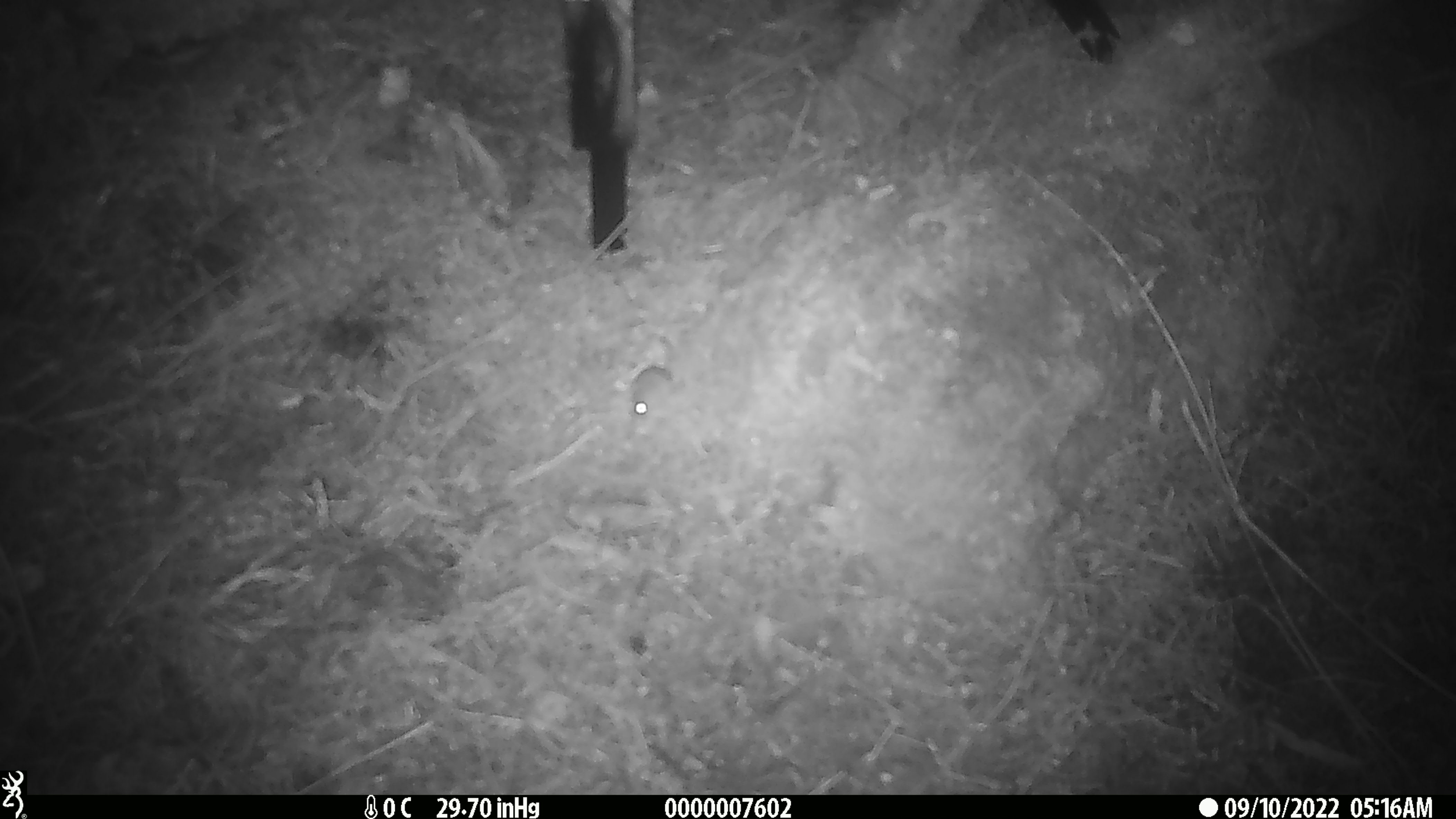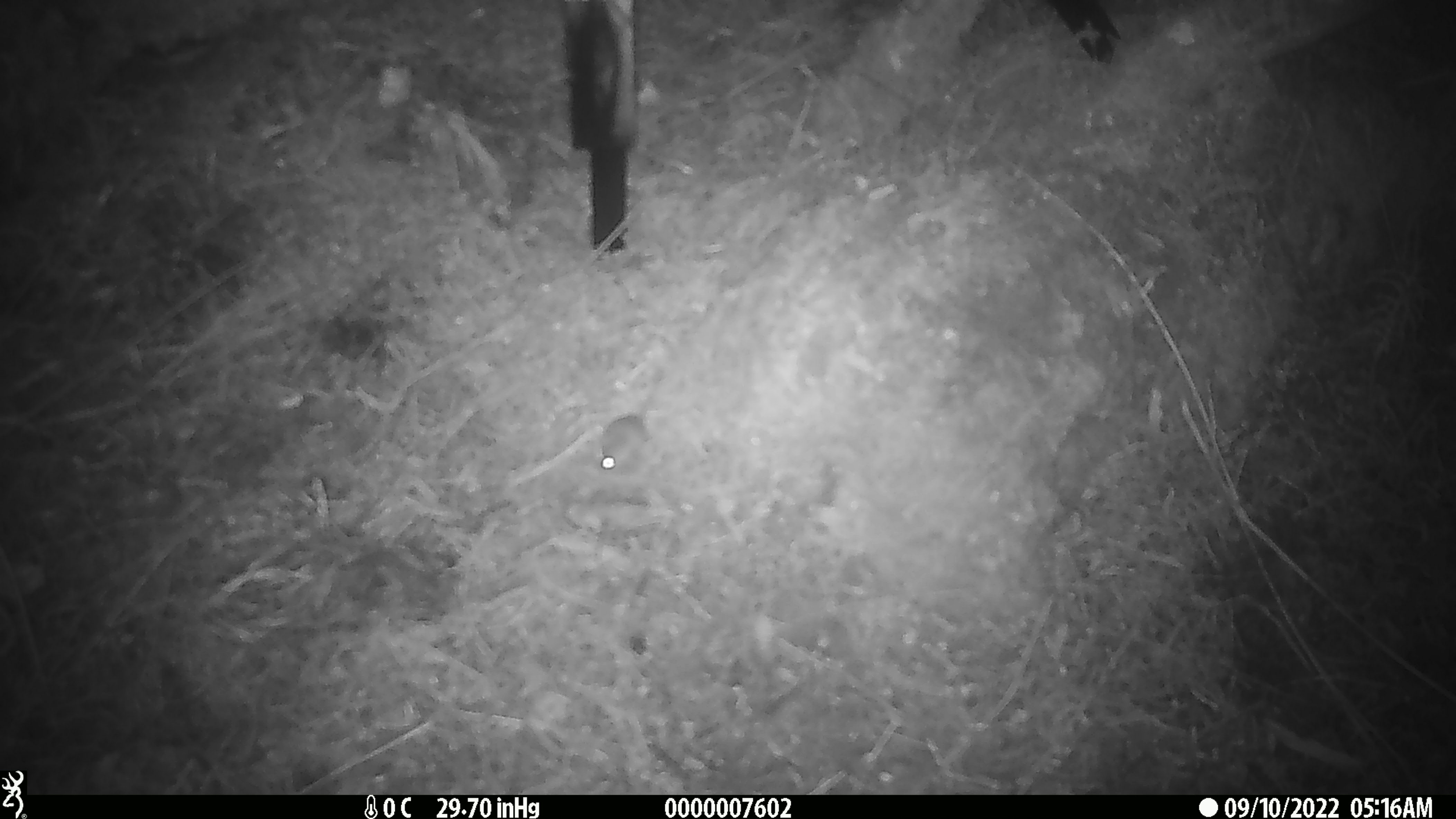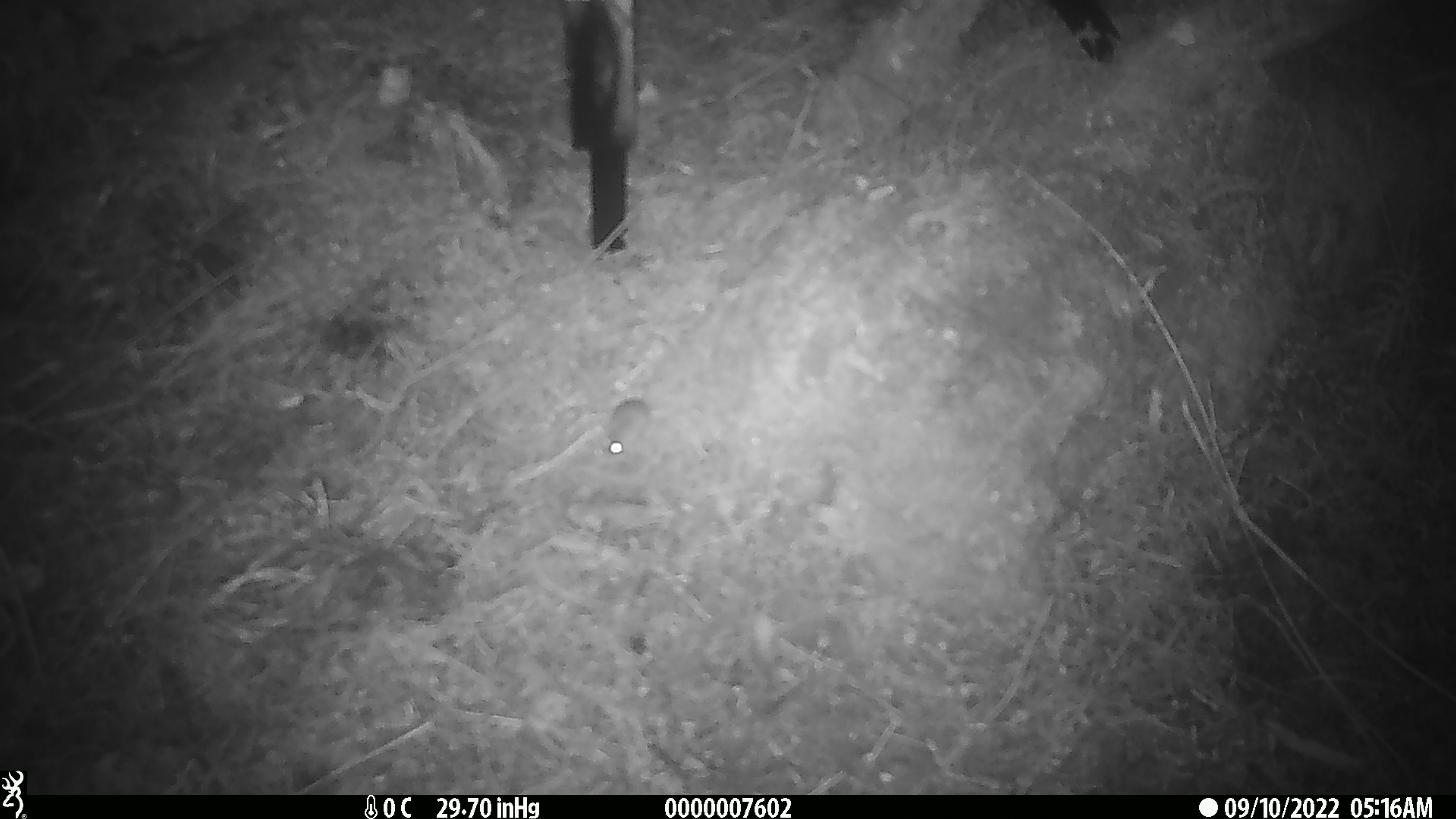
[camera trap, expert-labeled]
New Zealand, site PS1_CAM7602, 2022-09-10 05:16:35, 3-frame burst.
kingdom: Animalia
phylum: Chordata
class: Mammalia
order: Rodentia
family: Muridae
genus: Mus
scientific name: Mus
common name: mouse